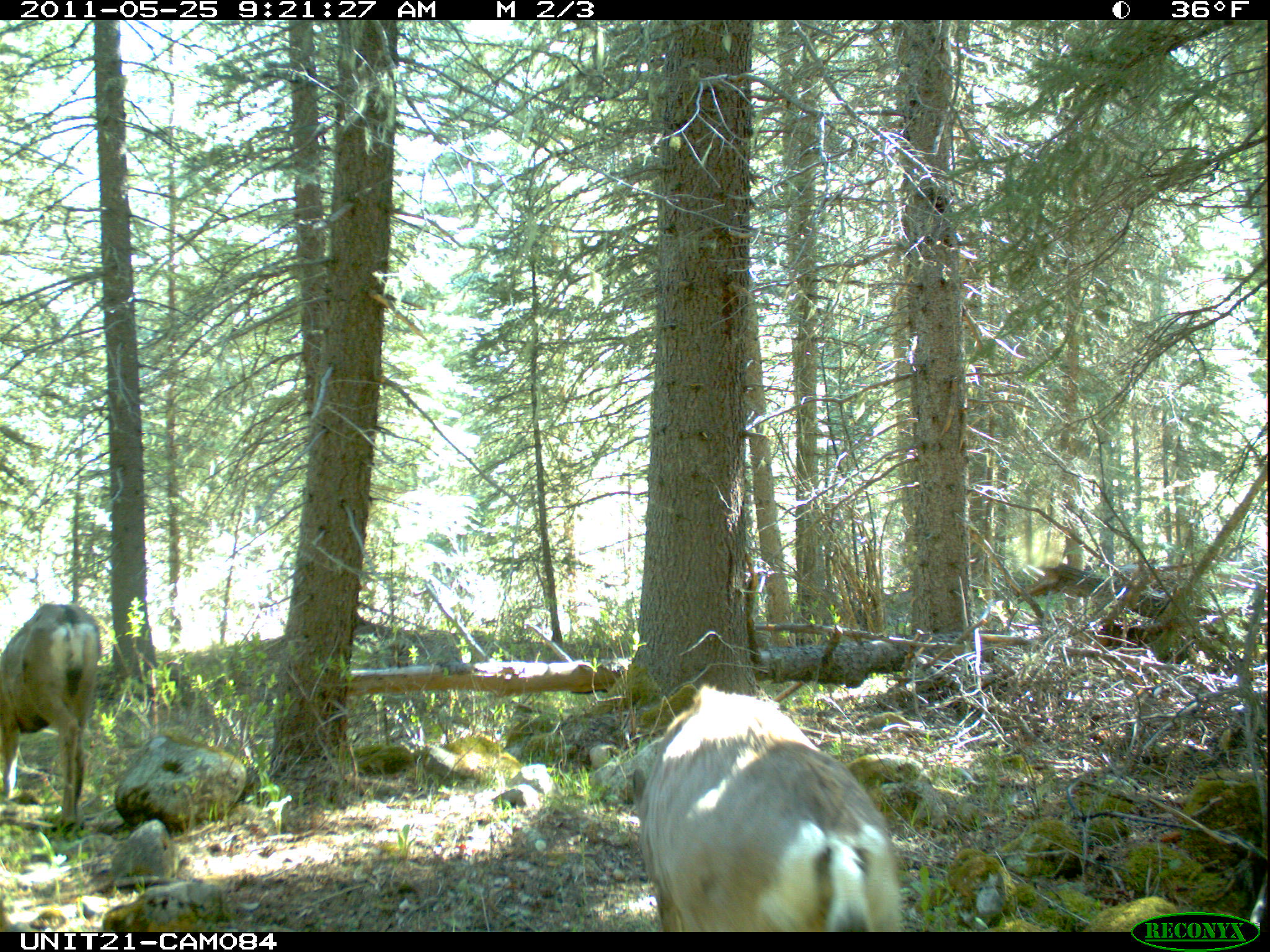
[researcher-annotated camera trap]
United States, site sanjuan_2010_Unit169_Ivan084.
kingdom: Animalia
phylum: Chordata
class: Mammalia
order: Artiodactyla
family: Cervidae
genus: Odocoileus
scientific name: Odocoileus hemionus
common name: mule deer